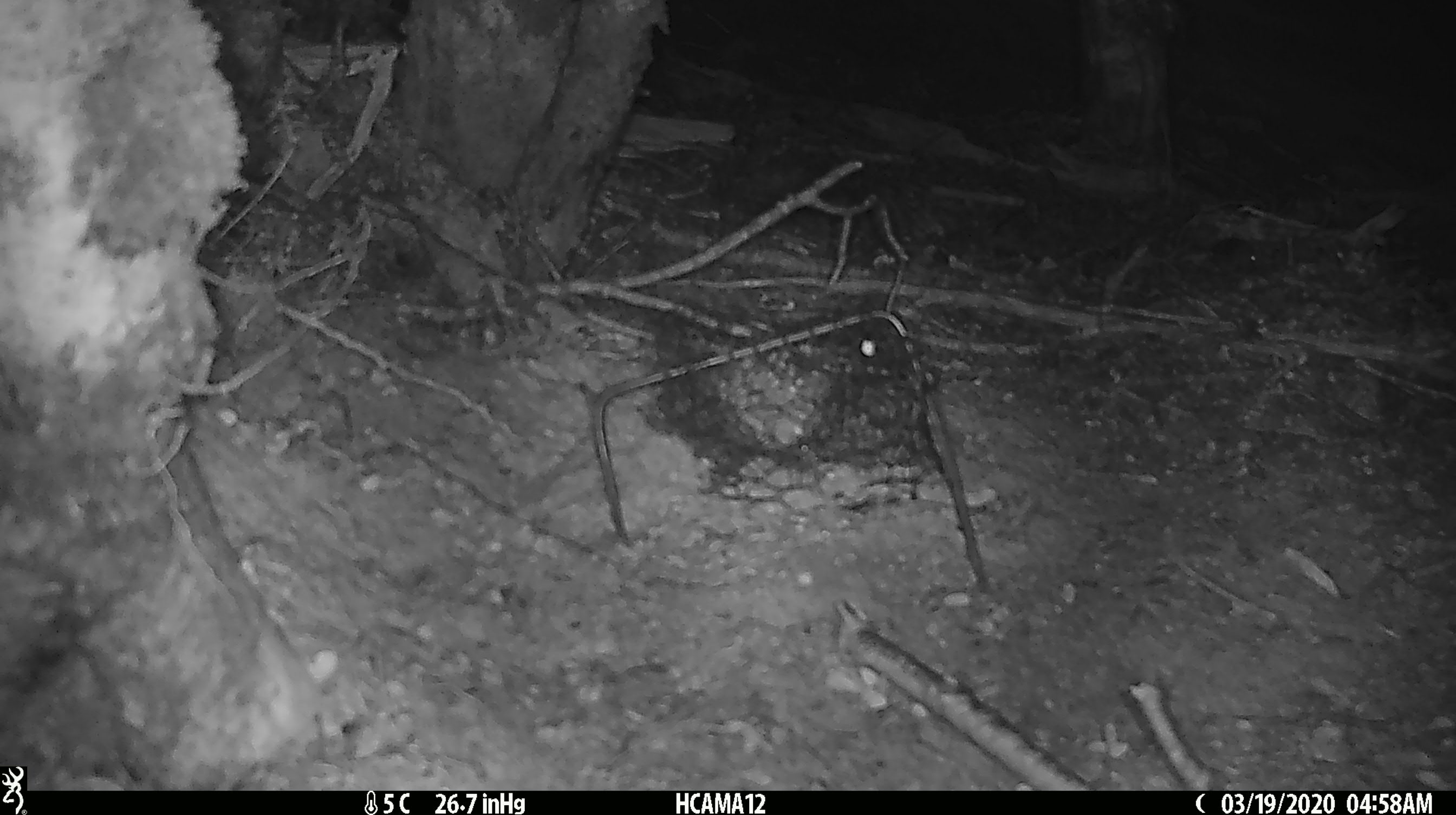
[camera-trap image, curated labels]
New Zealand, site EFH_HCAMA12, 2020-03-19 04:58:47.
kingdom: Animalia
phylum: Chordata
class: Mammalia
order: Rodentia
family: Muridae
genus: Mus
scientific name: Mus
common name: mouse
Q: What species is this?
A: Mouse (Mus).